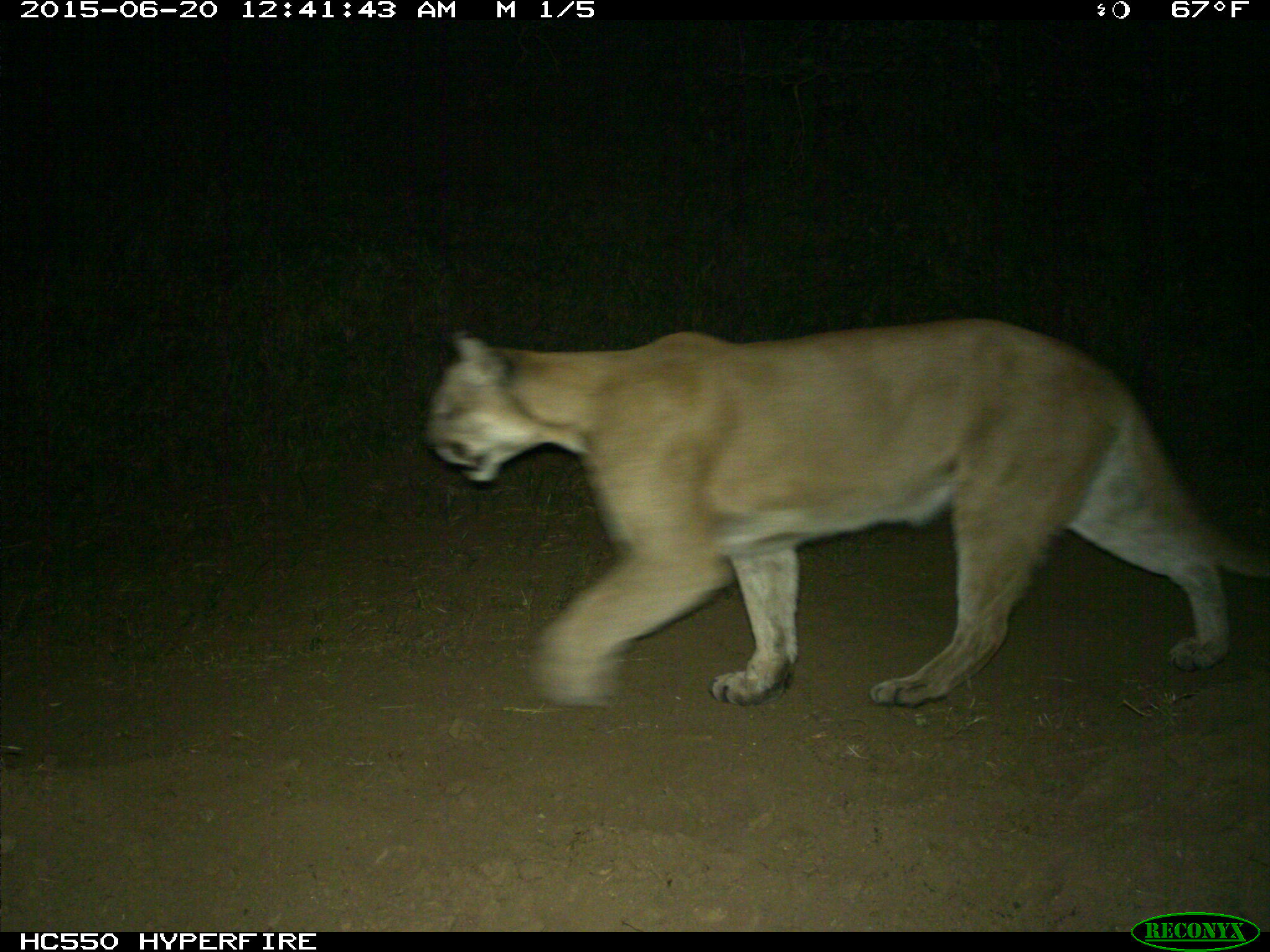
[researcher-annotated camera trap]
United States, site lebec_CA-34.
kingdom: Animalia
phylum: Chordata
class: Mammalia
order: Carnivora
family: Felidae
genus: Puma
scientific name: Puma concolor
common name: mountain lion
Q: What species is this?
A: Puma concolor (mountain lion).